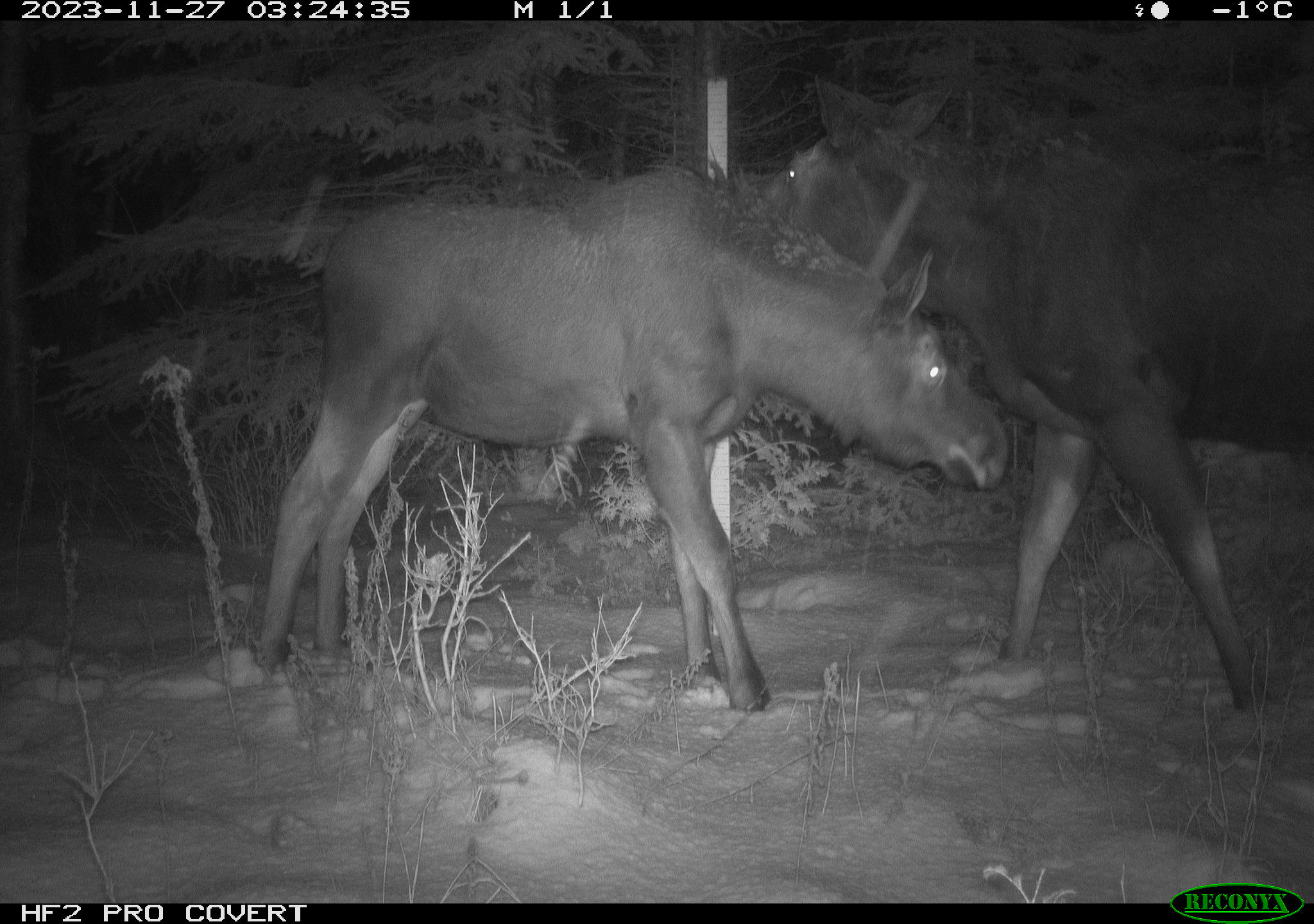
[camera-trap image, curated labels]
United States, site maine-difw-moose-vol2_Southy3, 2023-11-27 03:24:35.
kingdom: Animalia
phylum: Chordata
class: Mammalia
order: Artiodactyla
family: Cervidae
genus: Alces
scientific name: Alces alces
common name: moose